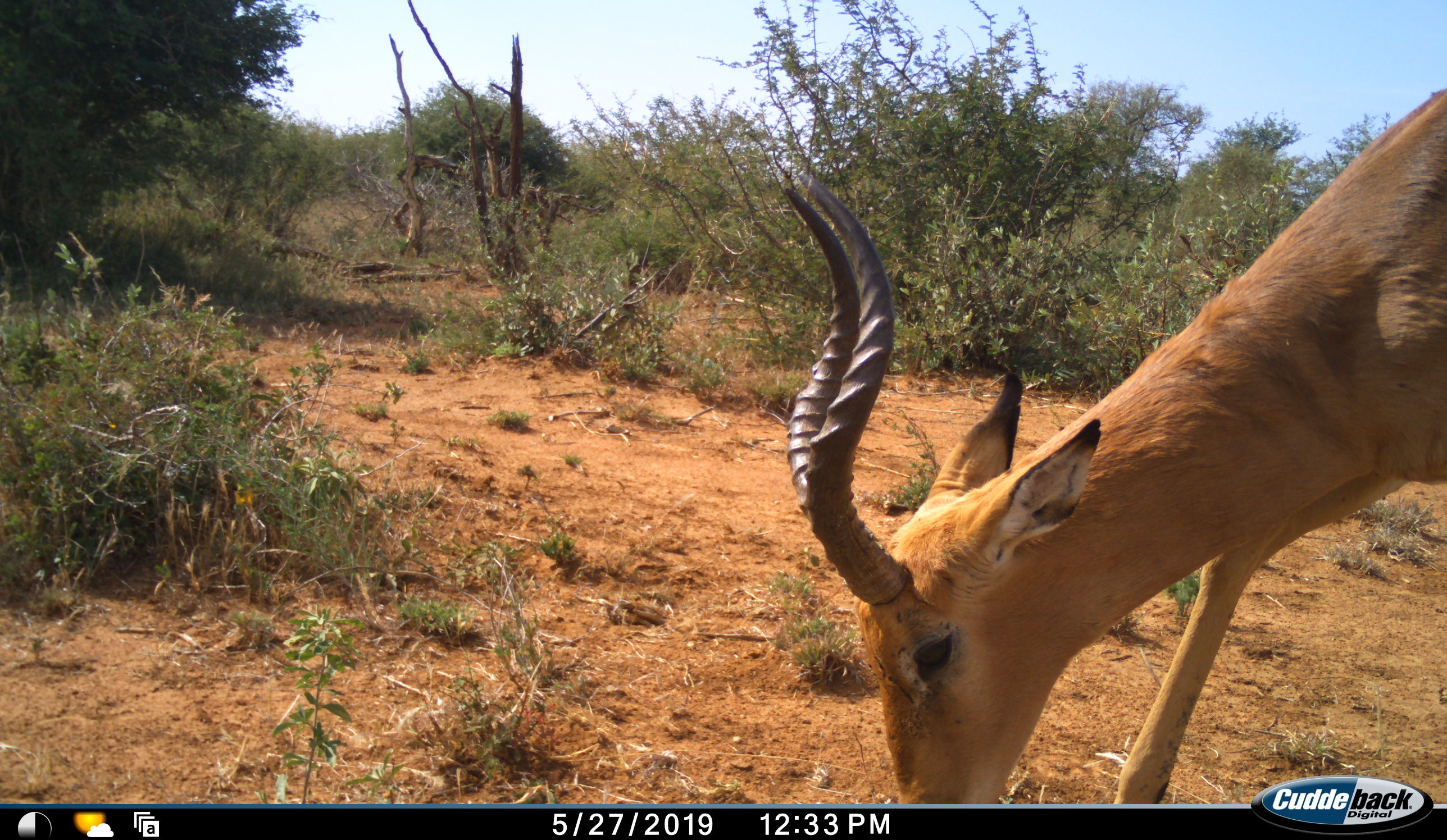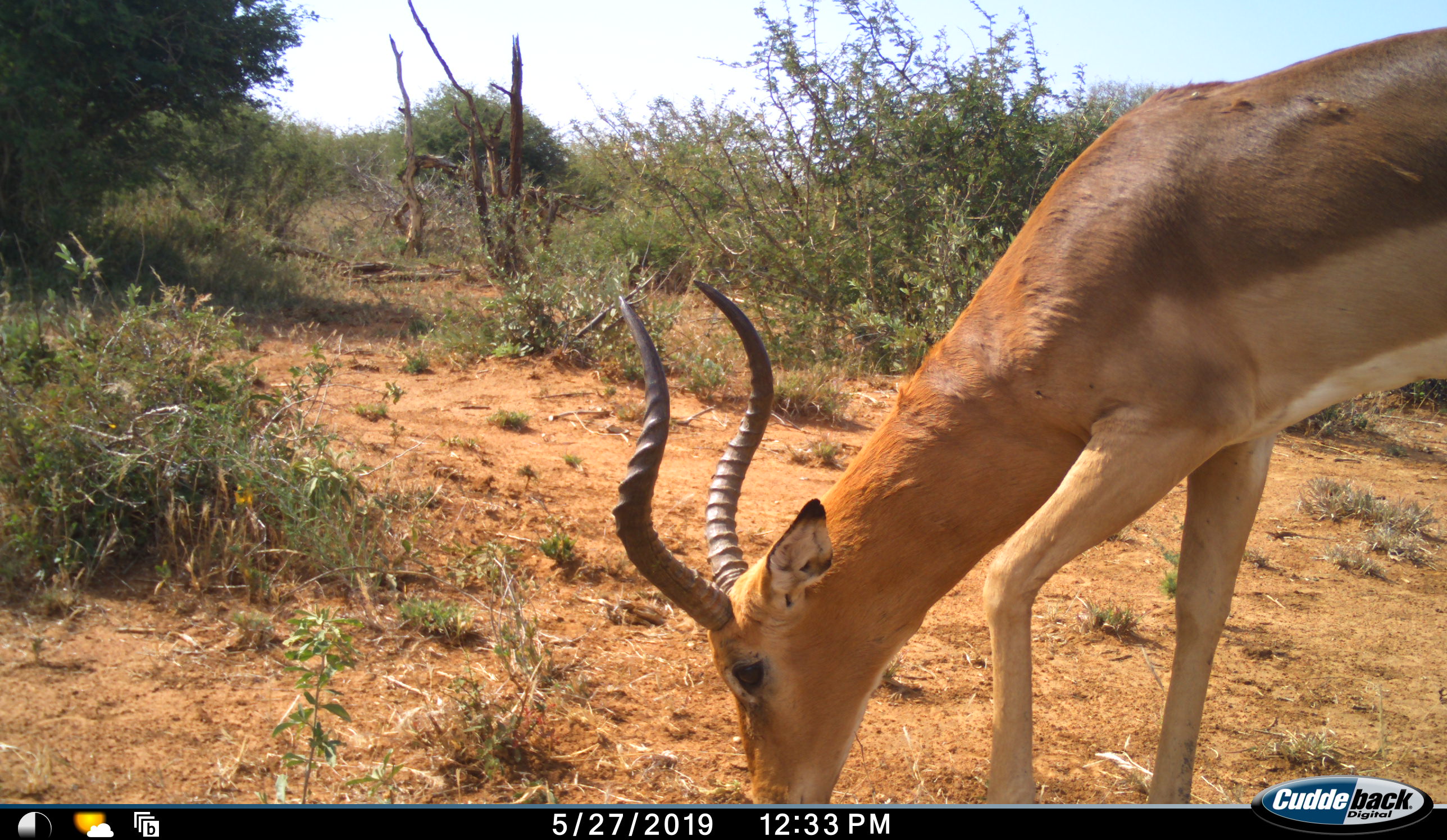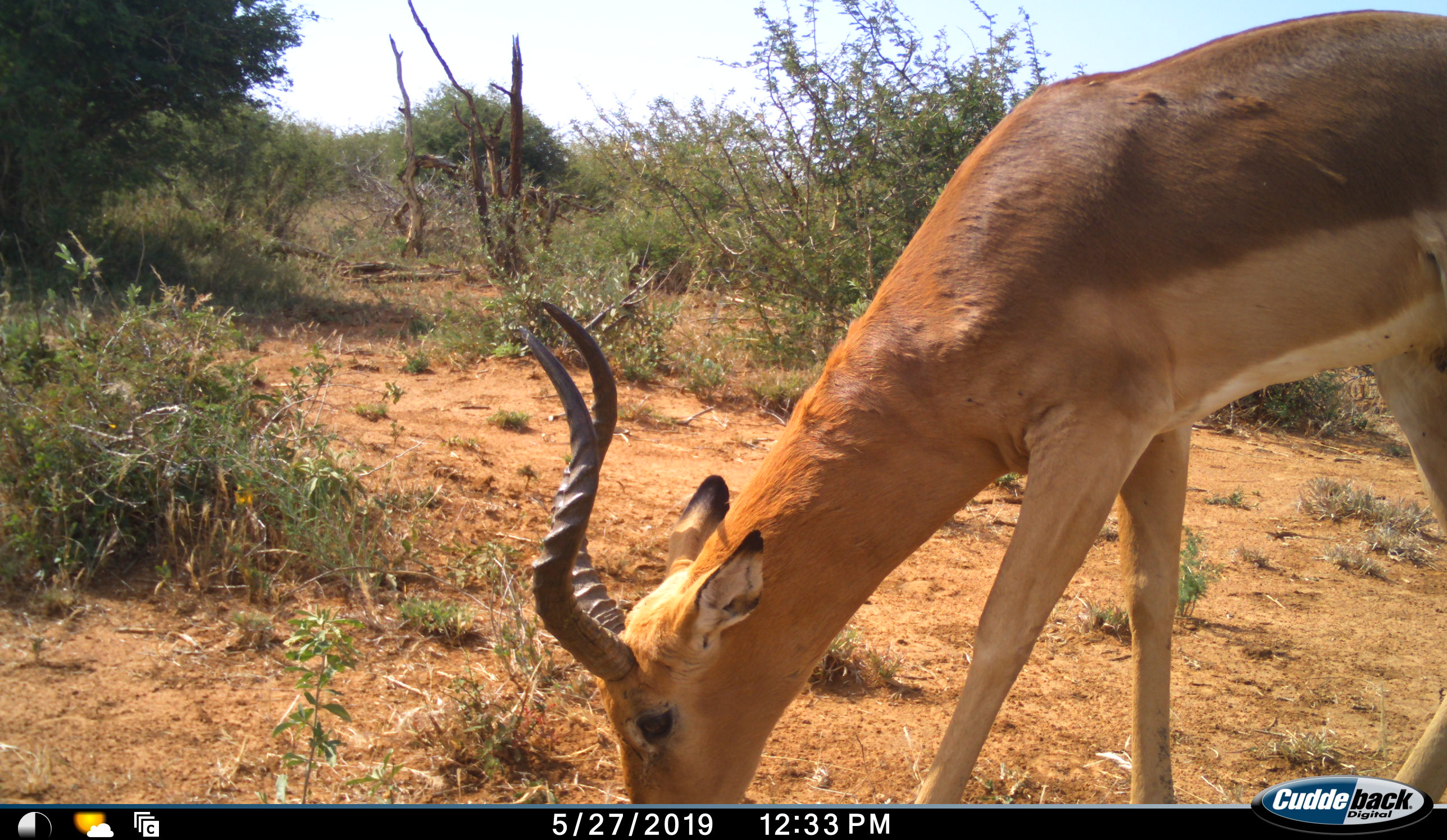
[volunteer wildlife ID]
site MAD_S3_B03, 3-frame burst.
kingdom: Animalia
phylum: Chordata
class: Mammalia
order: Artiodactyla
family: Bovidae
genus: Aepyceros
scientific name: Aepyceros melampus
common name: impala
Impala (Aepyceros melampus), count 1. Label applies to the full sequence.